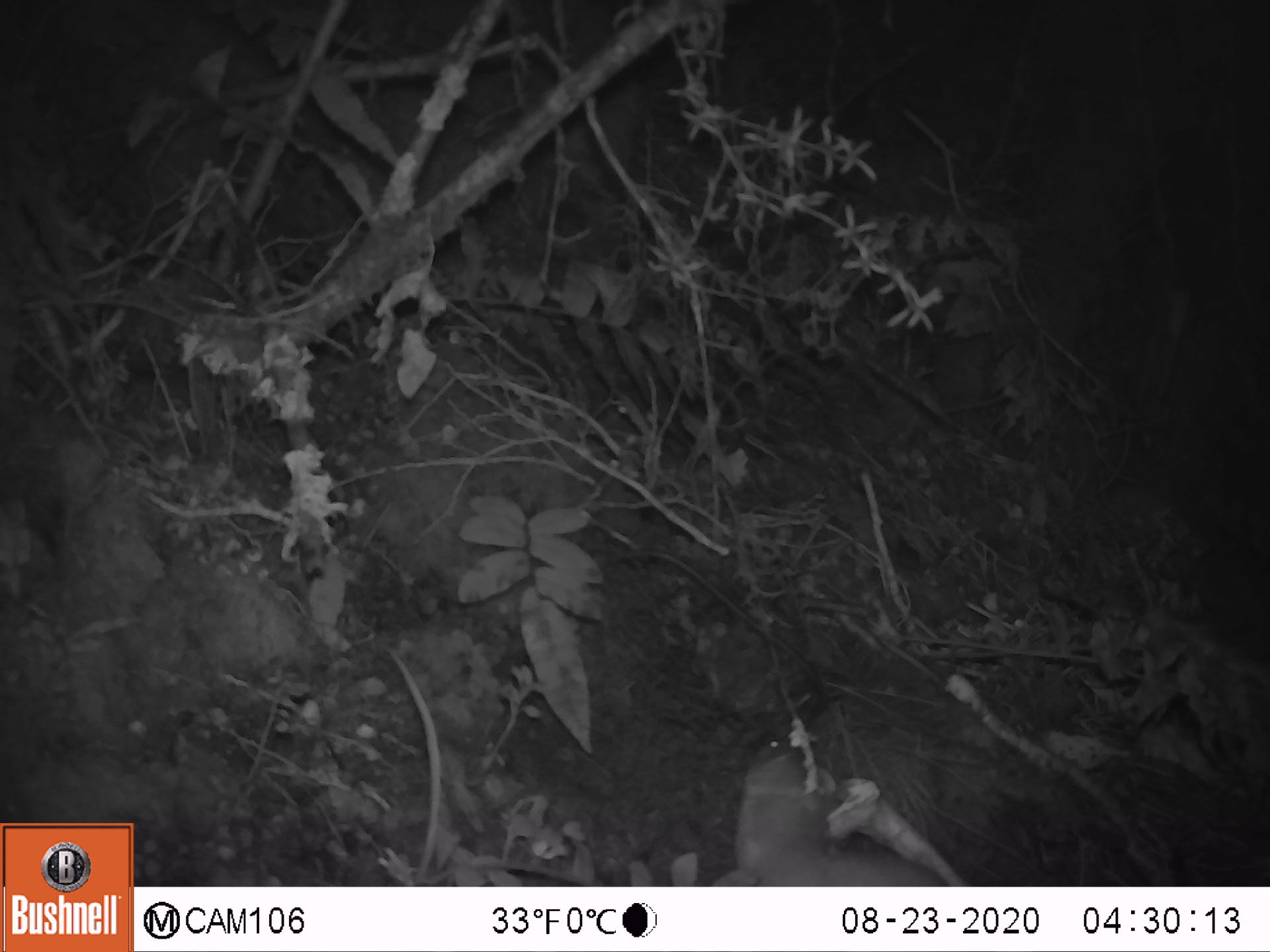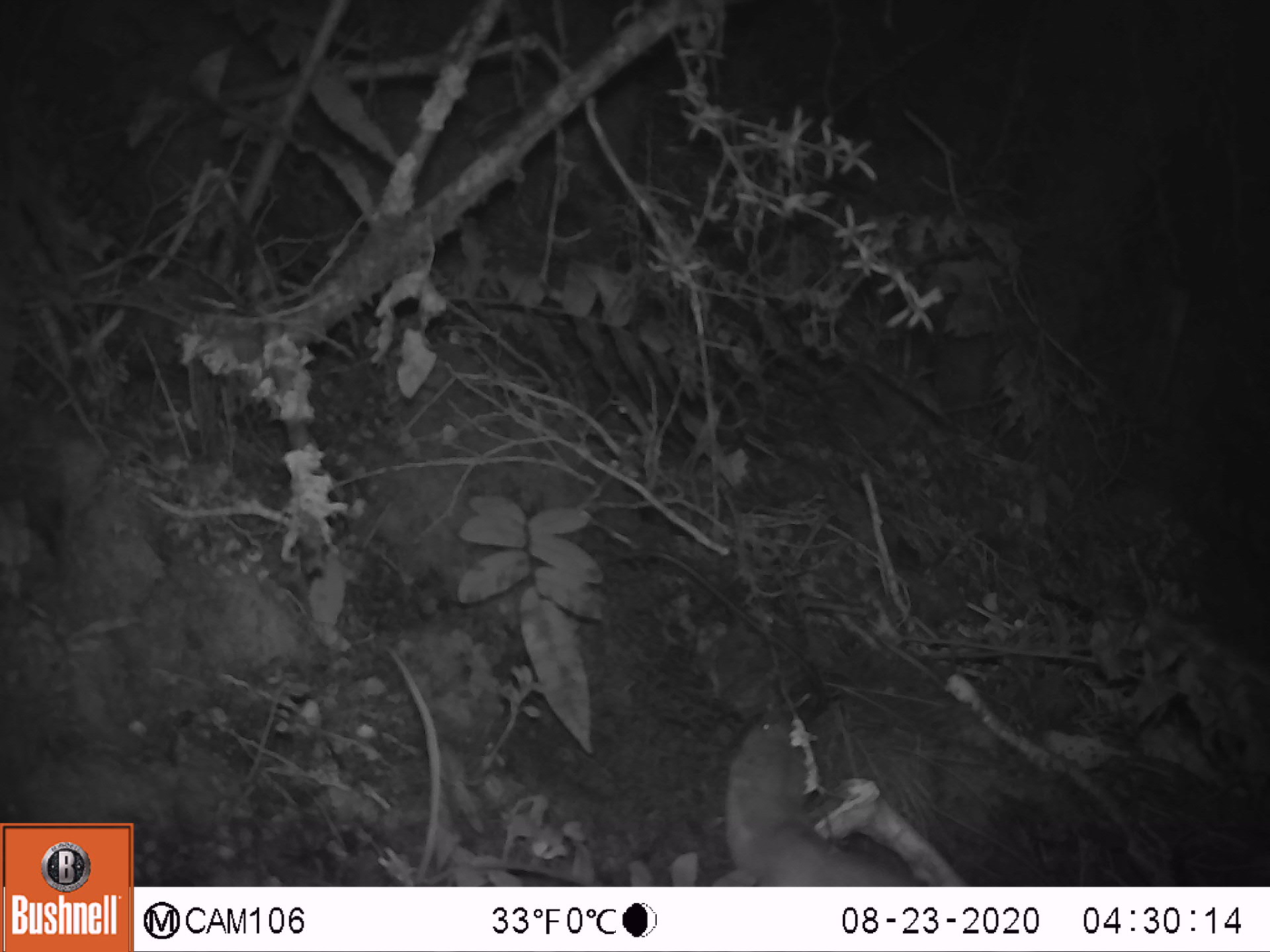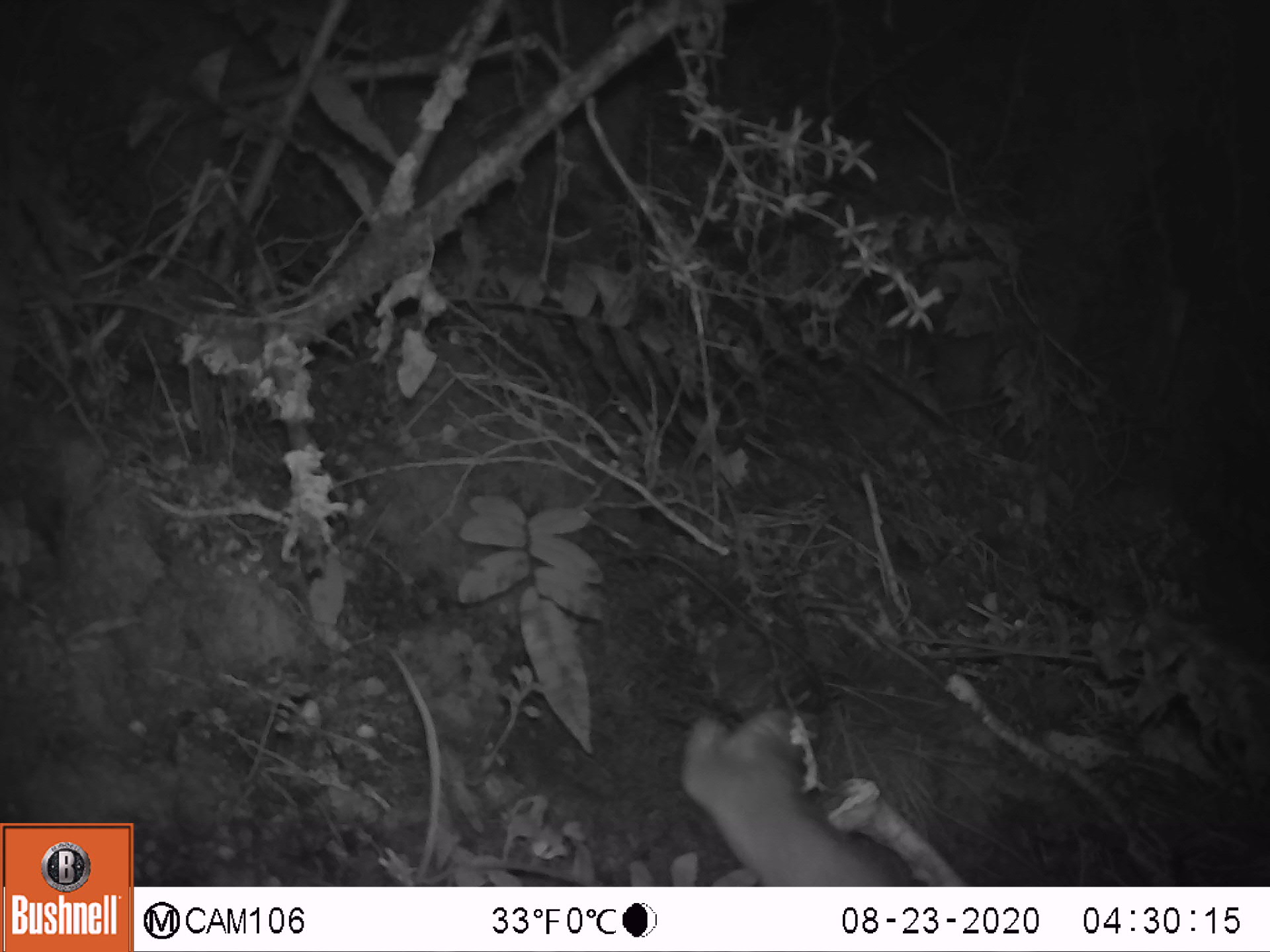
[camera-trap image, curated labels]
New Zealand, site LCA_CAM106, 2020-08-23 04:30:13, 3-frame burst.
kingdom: Animalia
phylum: Chordata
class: Mammalia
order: Carnivora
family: Mustelidae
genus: Mustela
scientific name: Mustela erminea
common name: stoat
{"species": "stoat (Mustela erminea)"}